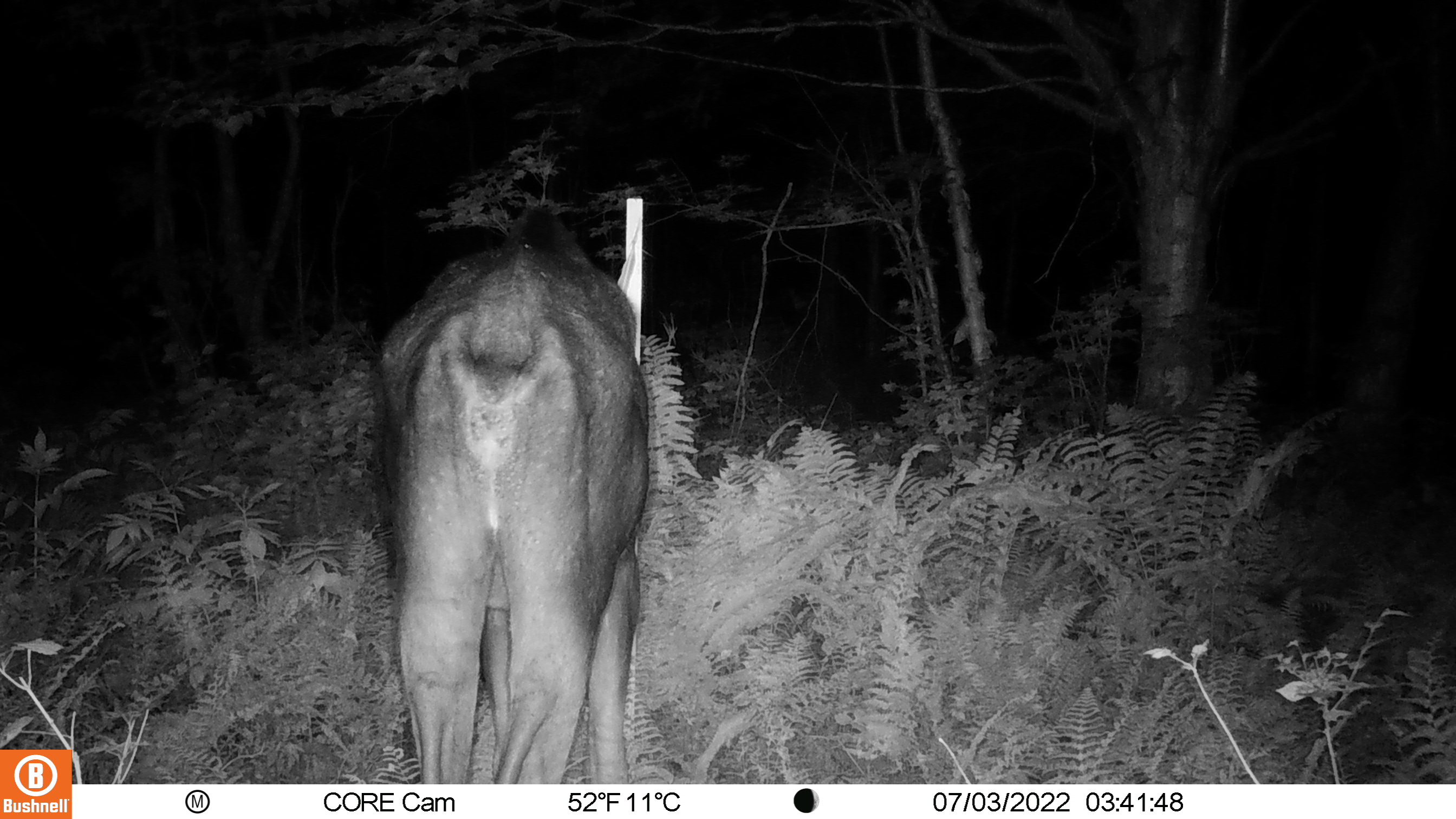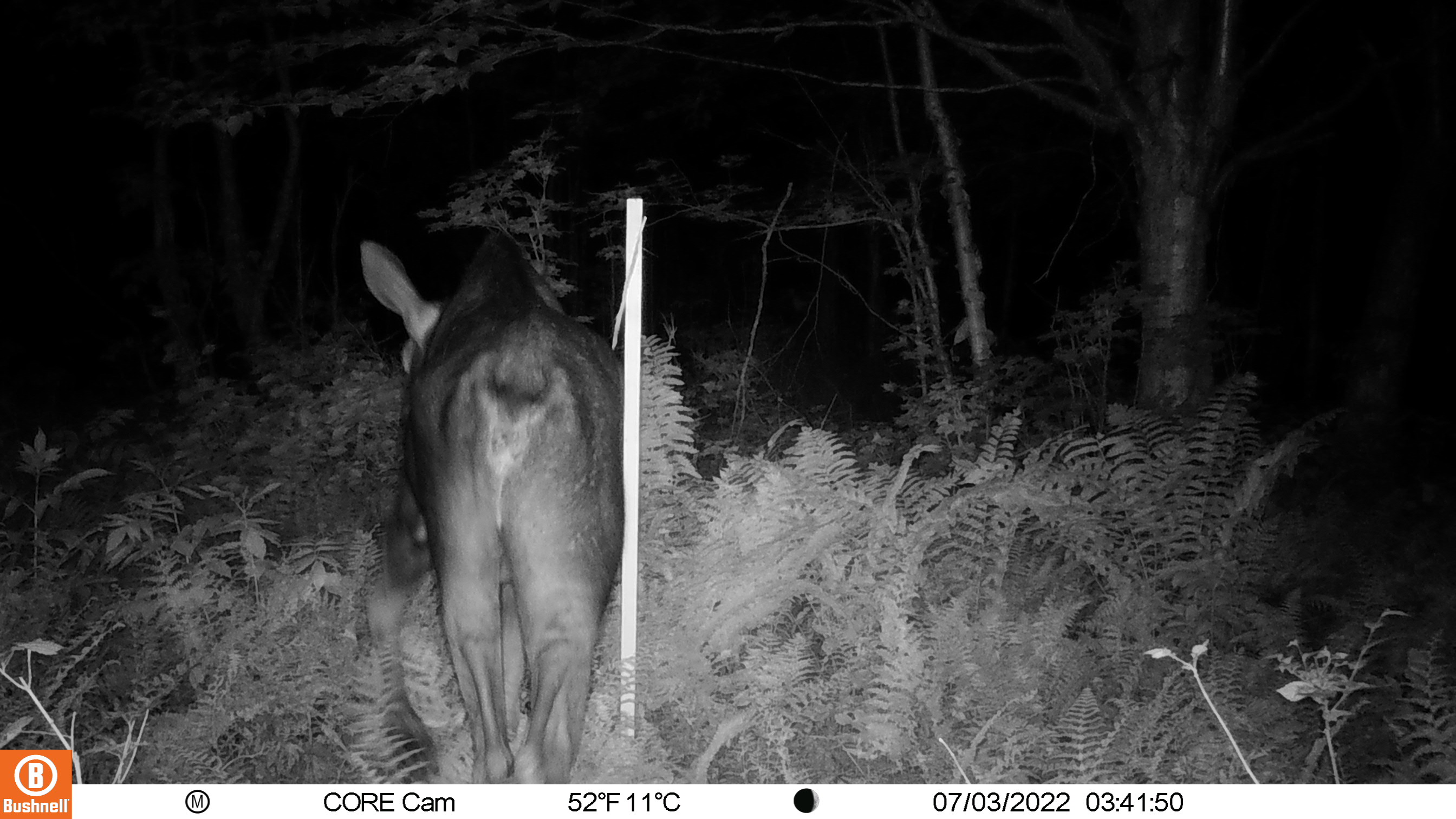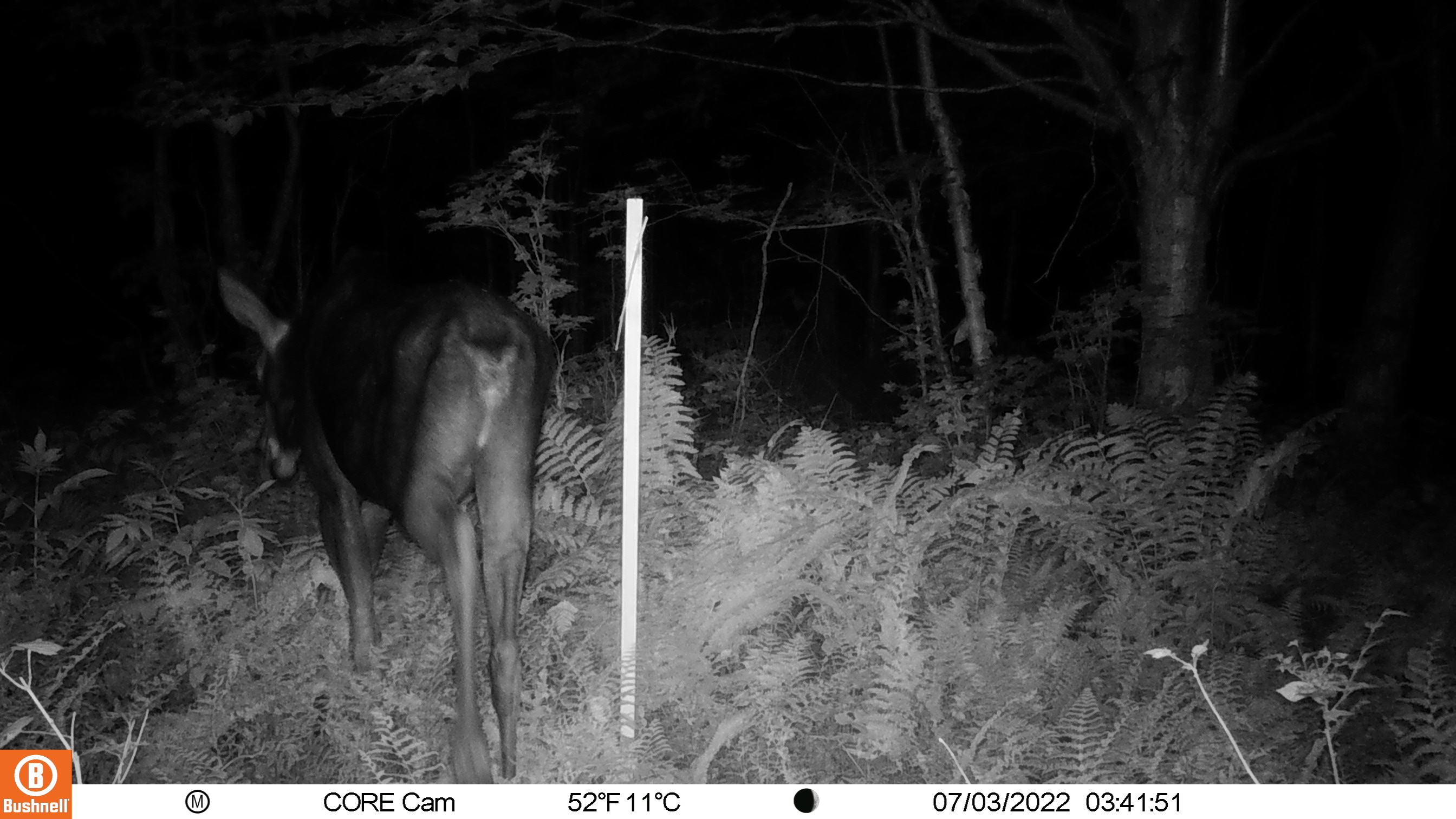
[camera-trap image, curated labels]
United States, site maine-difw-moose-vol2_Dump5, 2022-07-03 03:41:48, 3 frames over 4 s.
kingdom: Animalia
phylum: Chordata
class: Mammalia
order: Artiodactyla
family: Cervidae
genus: Alces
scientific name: Alces alces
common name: moose